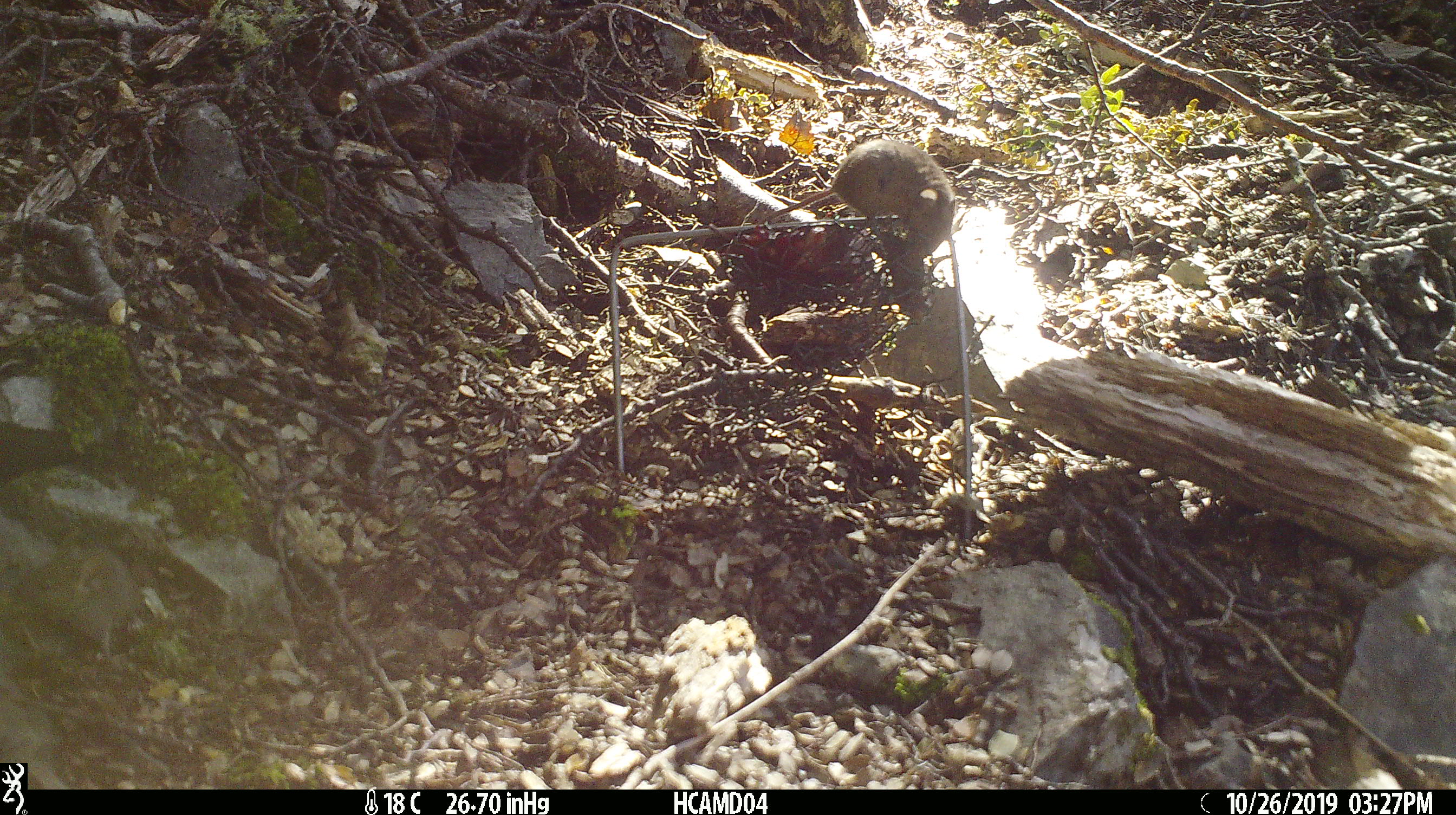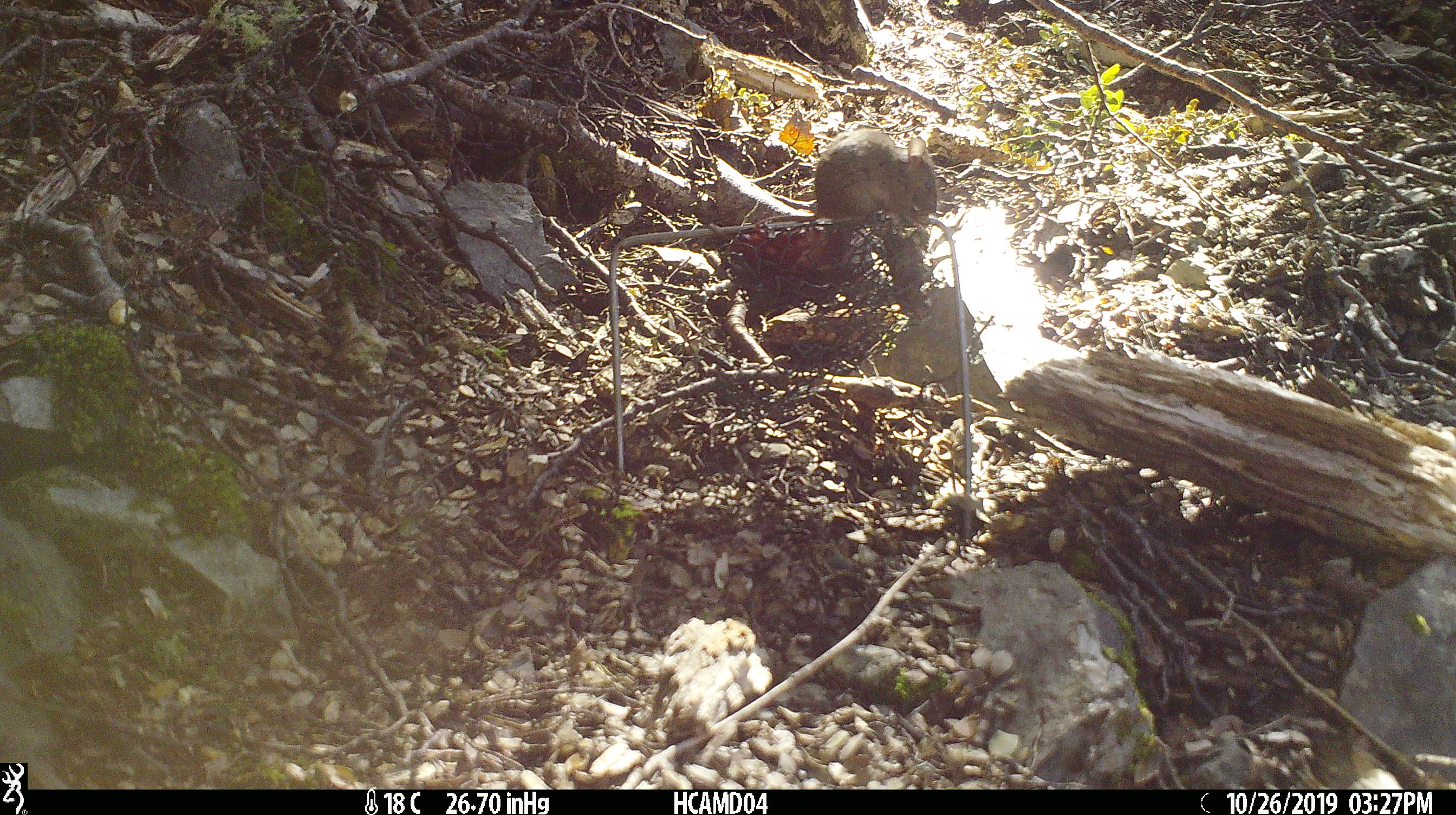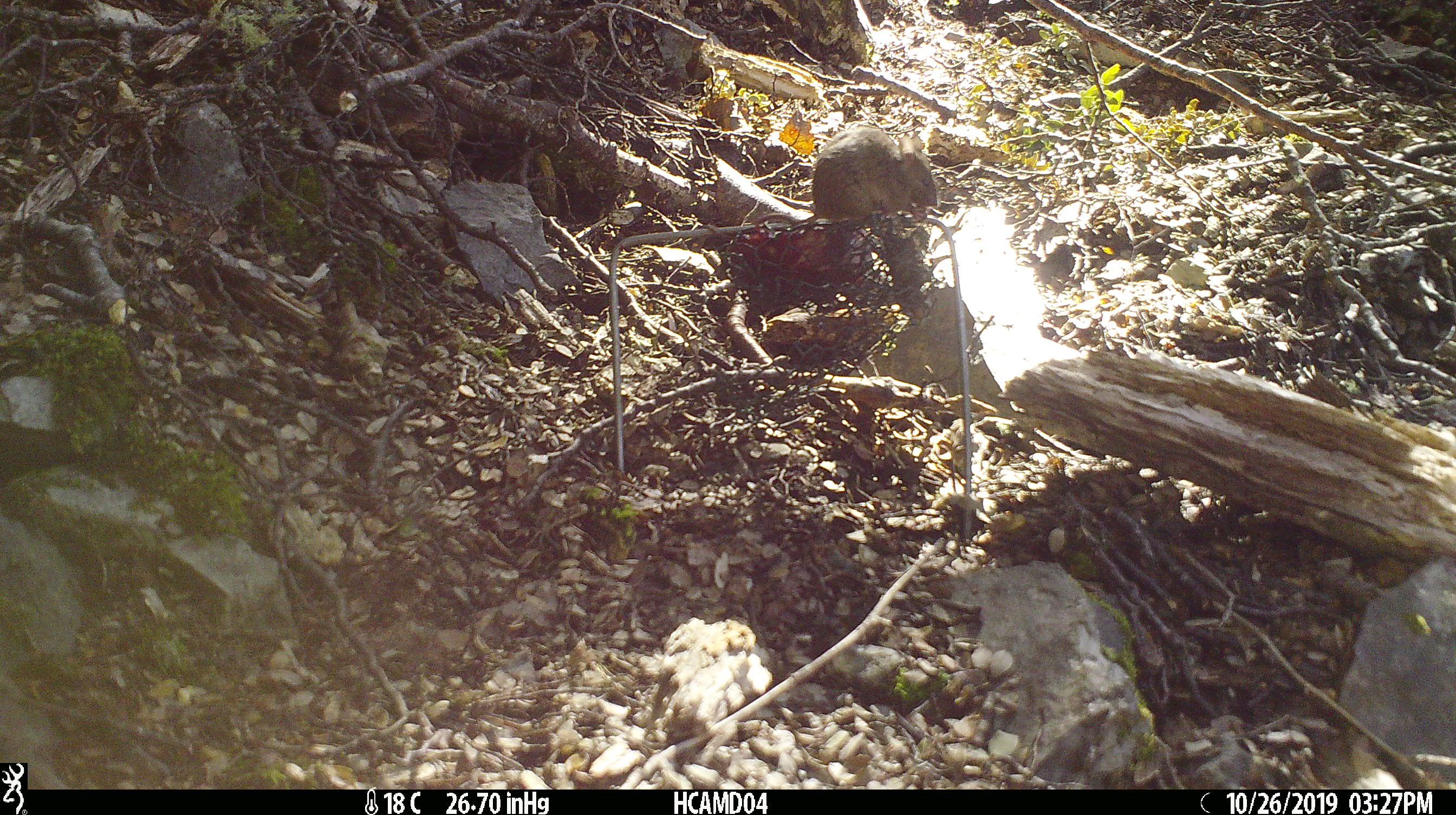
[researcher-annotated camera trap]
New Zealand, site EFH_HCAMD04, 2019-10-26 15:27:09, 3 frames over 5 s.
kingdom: Animalia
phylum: Chordata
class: Mammalia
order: Rodentia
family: Muridae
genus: Mus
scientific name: Mus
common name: mouse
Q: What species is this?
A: Mouse (Mus).